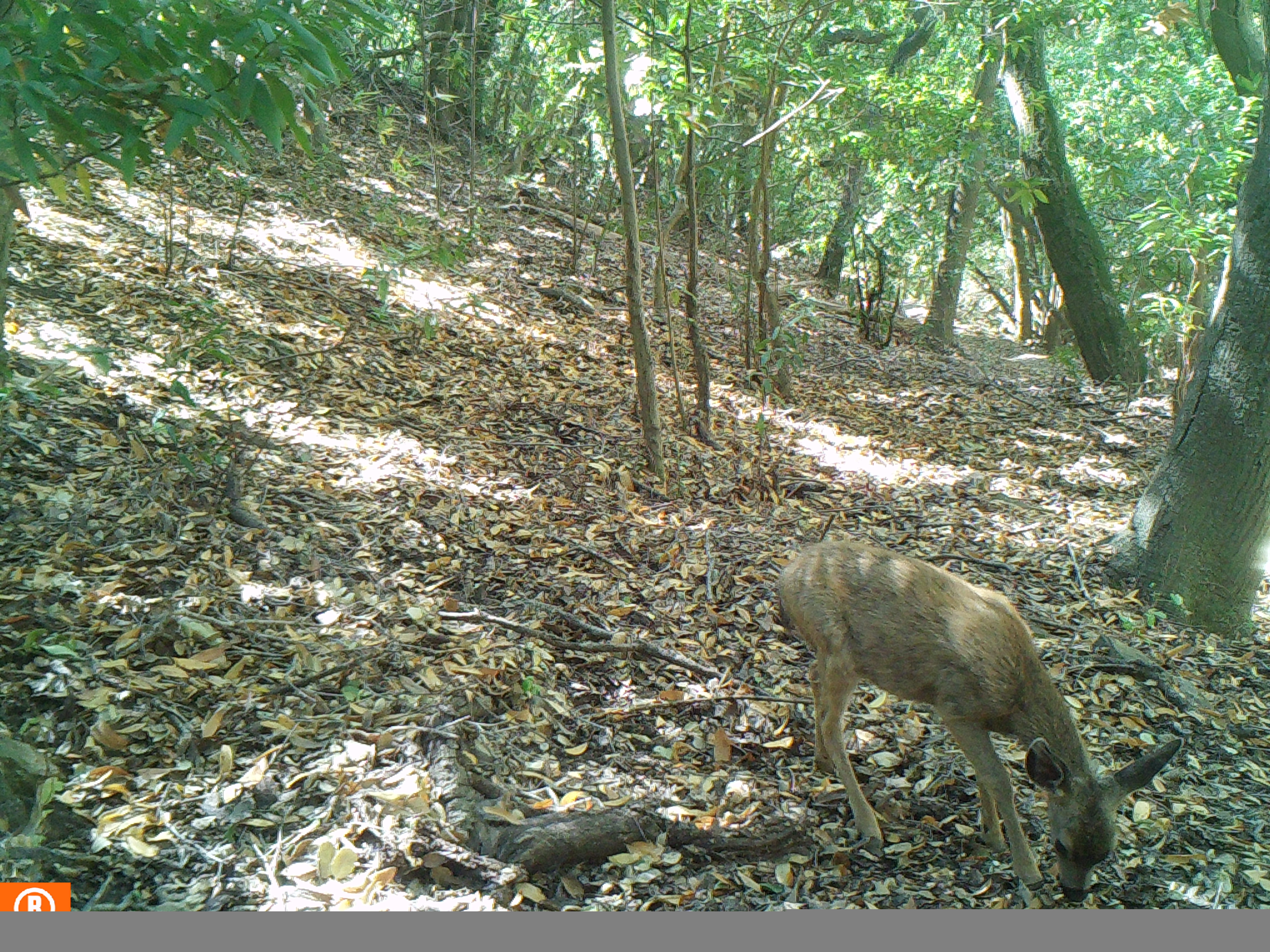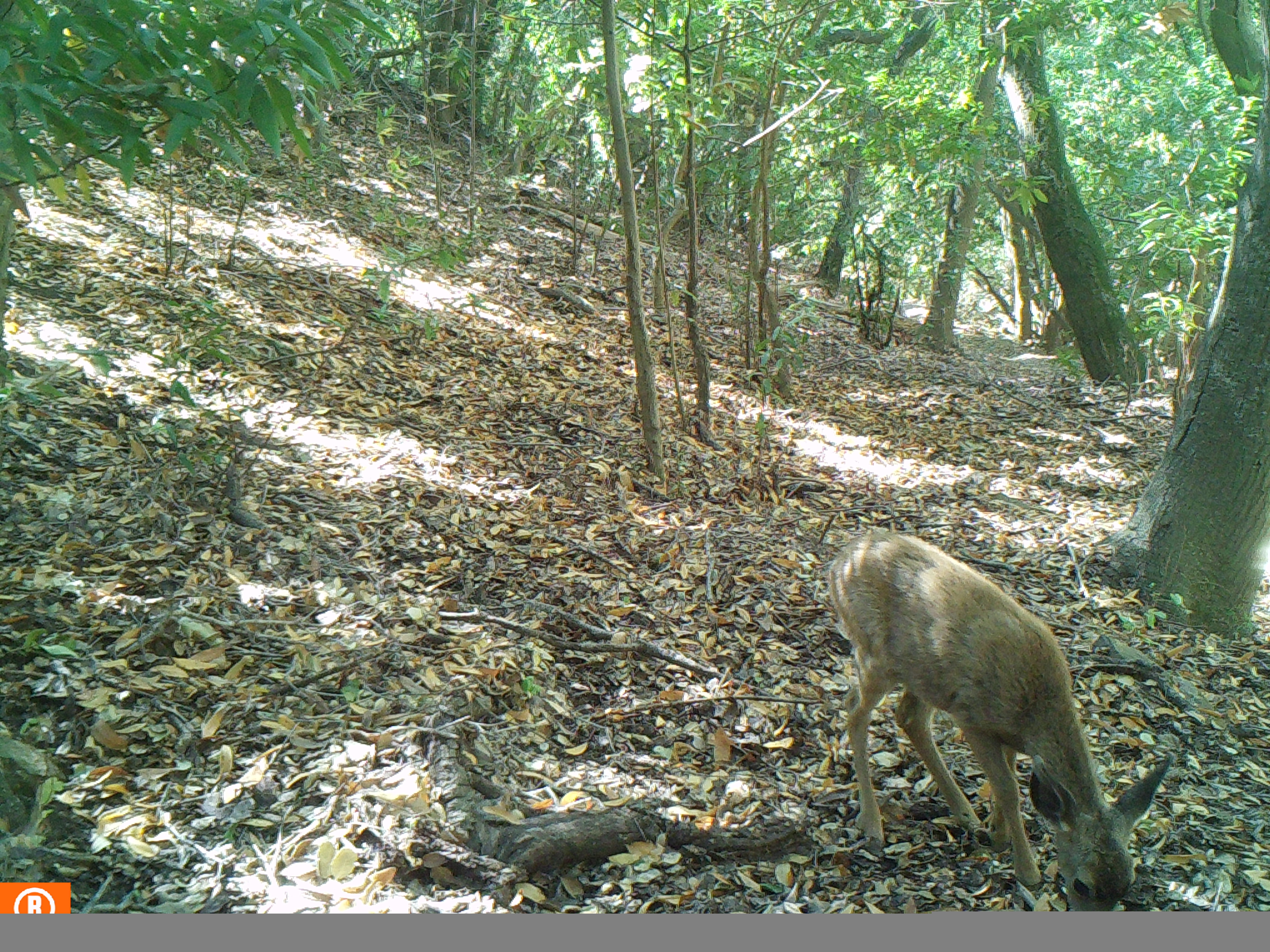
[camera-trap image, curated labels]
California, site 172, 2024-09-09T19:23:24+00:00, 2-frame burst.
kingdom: Animalia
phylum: Chordata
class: Mammalia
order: Artiodactyla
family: Cervidae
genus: Odocoileus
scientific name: Odocoileus hemionus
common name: mule deer